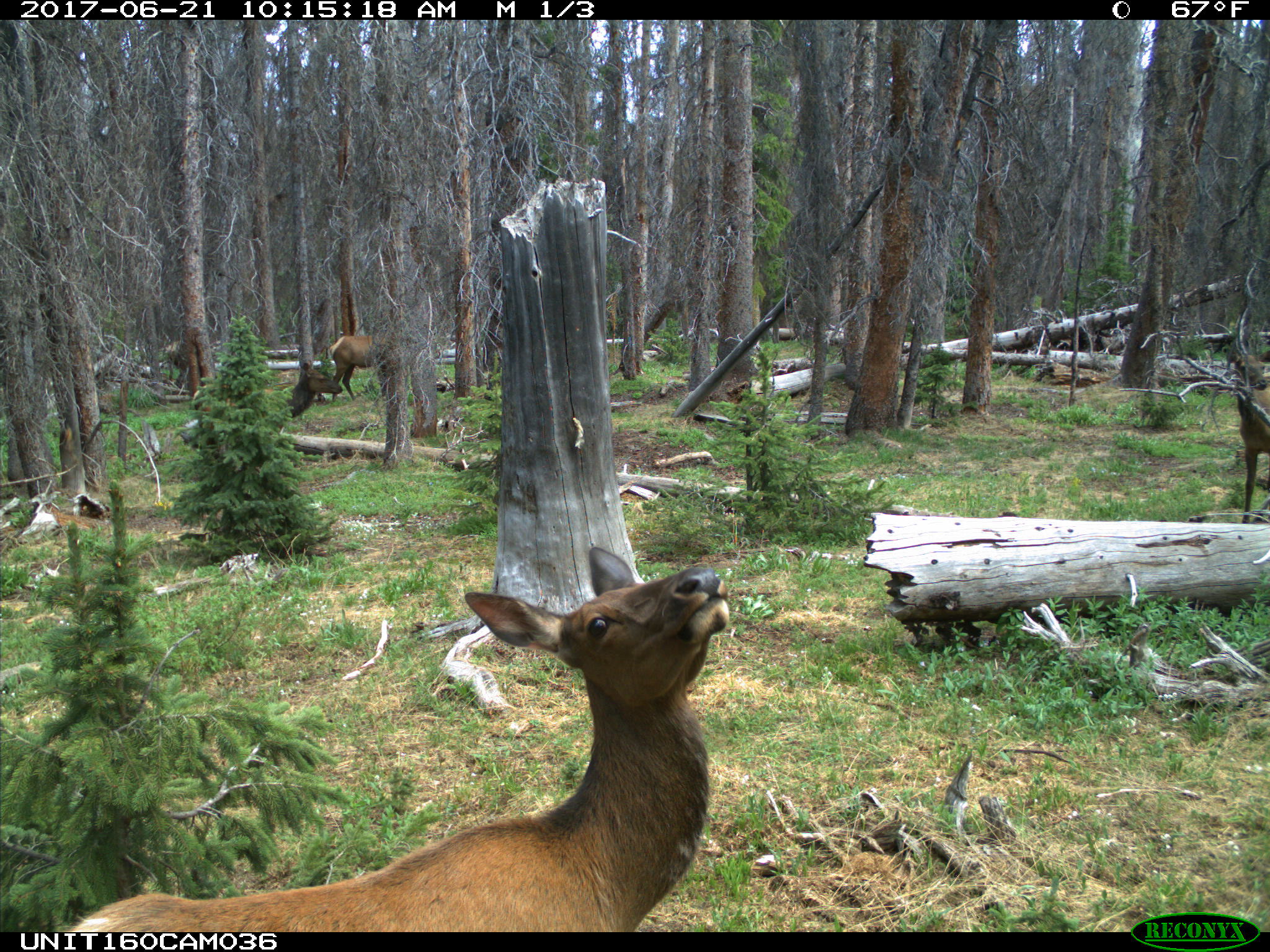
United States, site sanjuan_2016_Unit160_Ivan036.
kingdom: Animalia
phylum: Chordata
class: Mammalia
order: Artiodactyla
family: Cervidae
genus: Cervus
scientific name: Cervus elaphus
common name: red deer